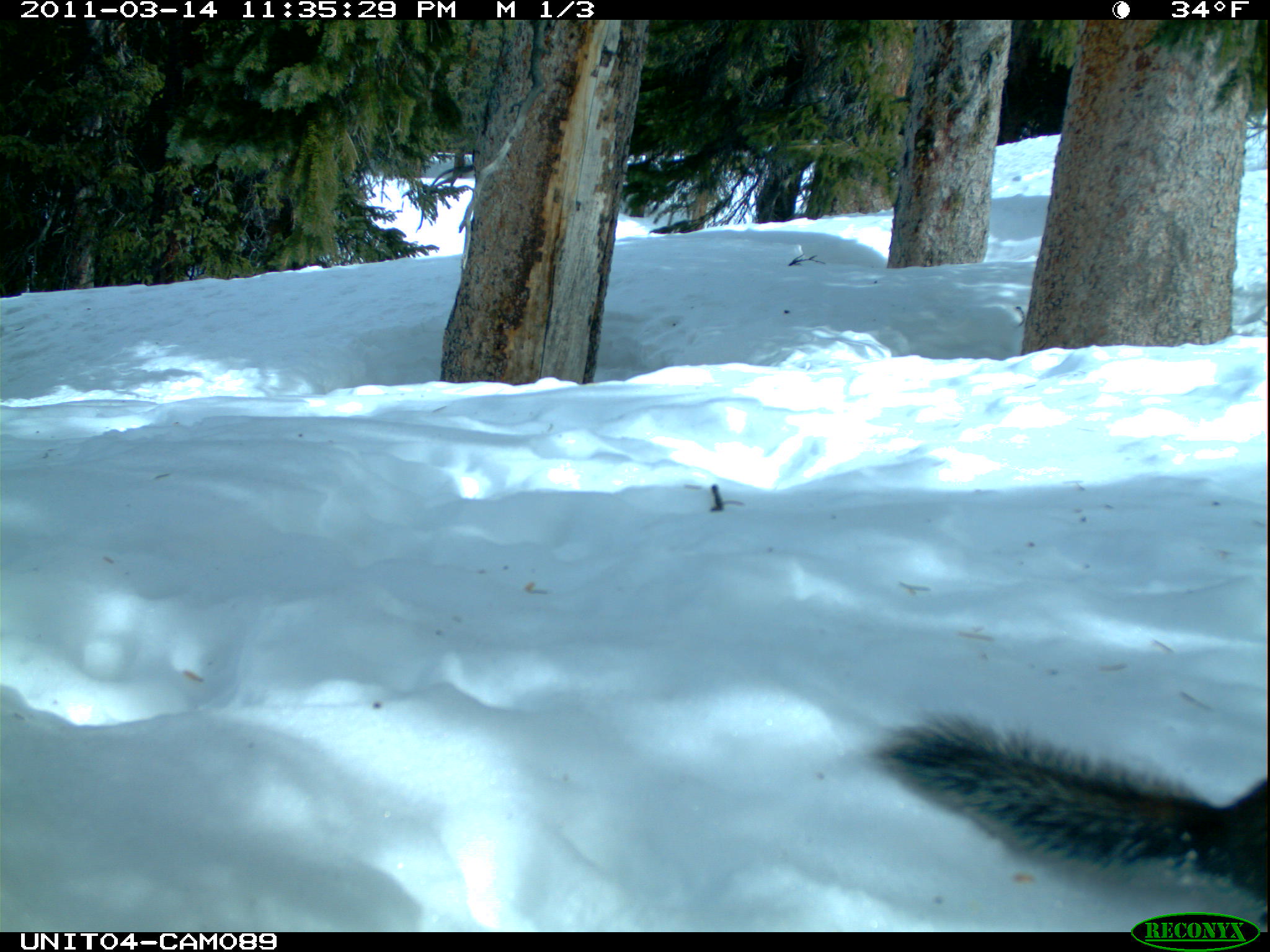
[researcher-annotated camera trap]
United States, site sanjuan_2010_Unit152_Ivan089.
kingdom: Animalia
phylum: Chordata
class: Mammalia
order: Rodentia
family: Sciuridae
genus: Tamiasciurus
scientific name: Tamiasciurus hudsonicus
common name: american red squirrel